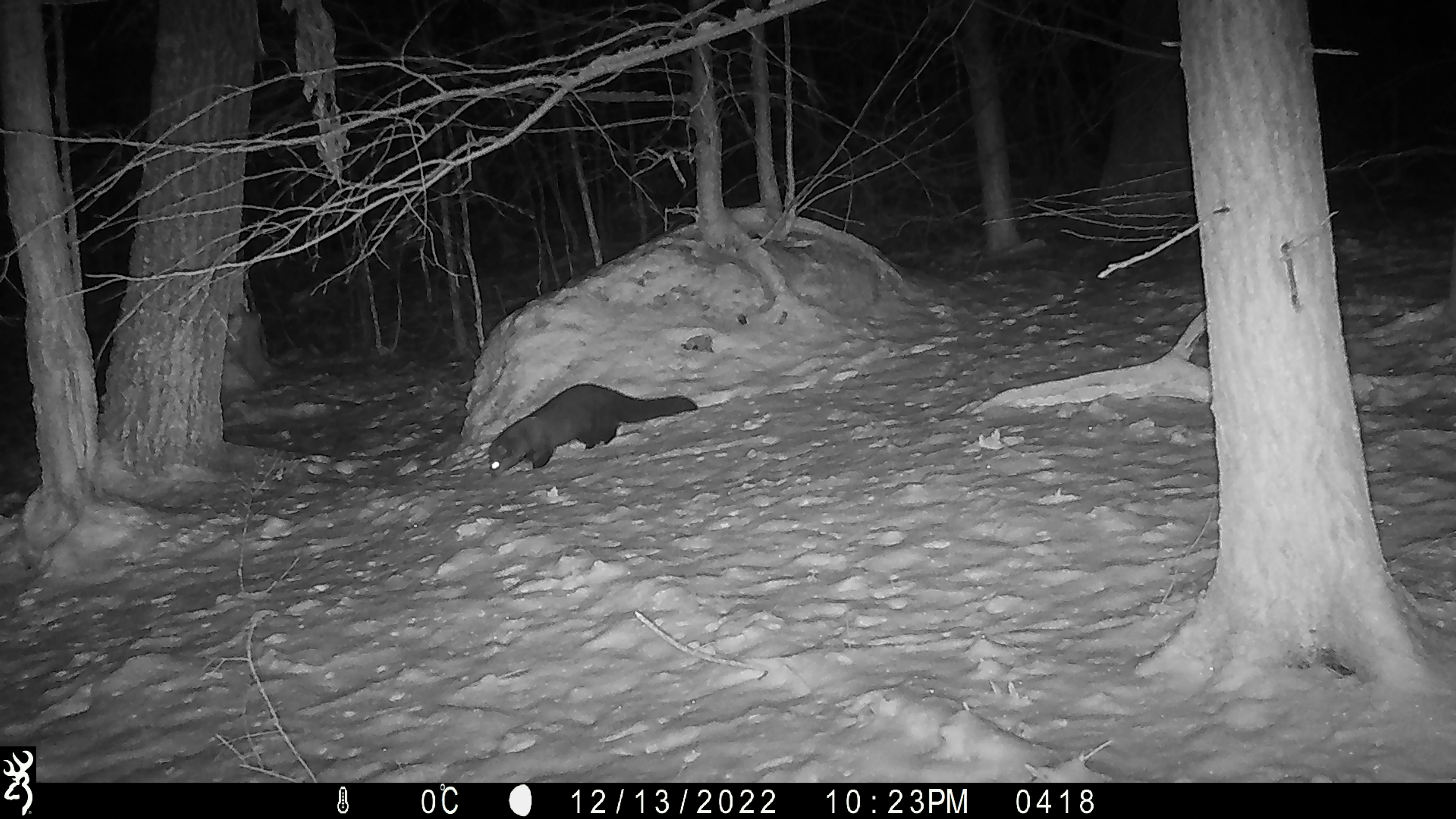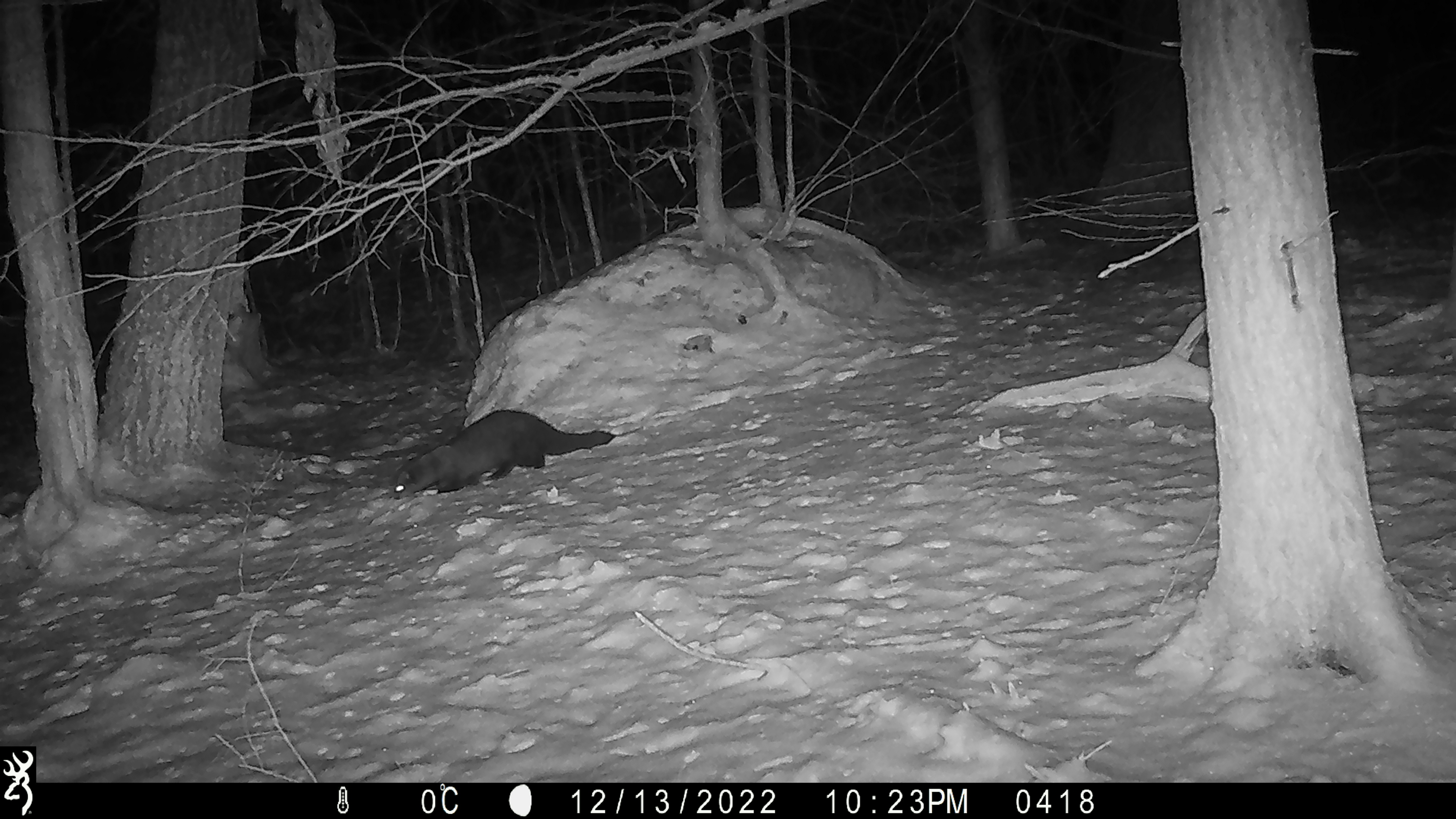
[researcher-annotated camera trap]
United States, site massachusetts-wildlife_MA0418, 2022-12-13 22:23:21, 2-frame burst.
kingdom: Animalia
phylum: Chordata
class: Mammalia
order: Carnivora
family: Mustelidae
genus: Pekania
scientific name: Pekania pennanti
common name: fisher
Fisher (Pekania pennanti).